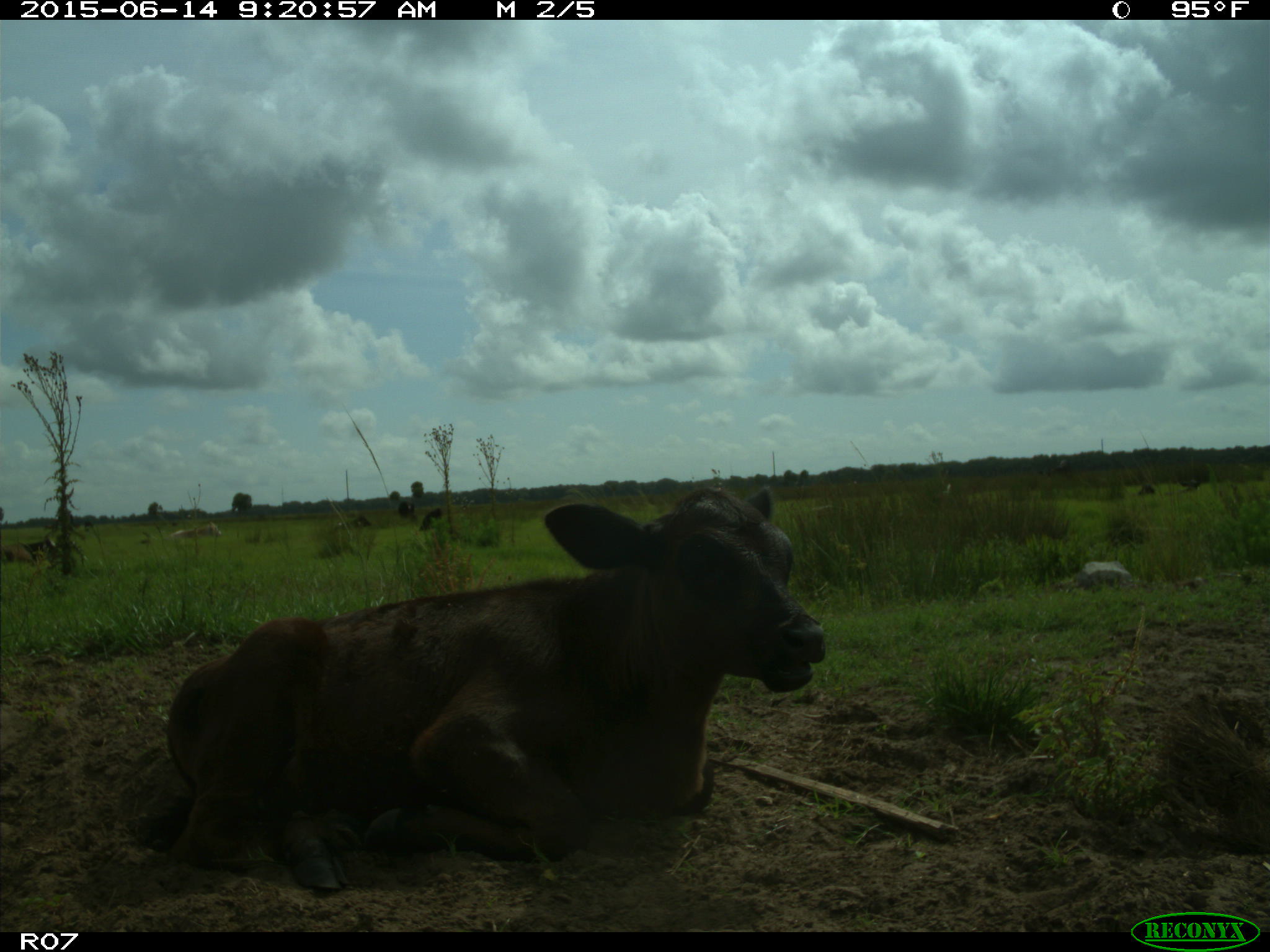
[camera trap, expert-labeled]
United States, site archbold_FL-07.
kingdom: Animalia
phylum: Chordata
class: Mammalia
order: Artiodactyla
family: Bovidae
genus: Bos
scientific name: Bos taurus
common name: domestic cow